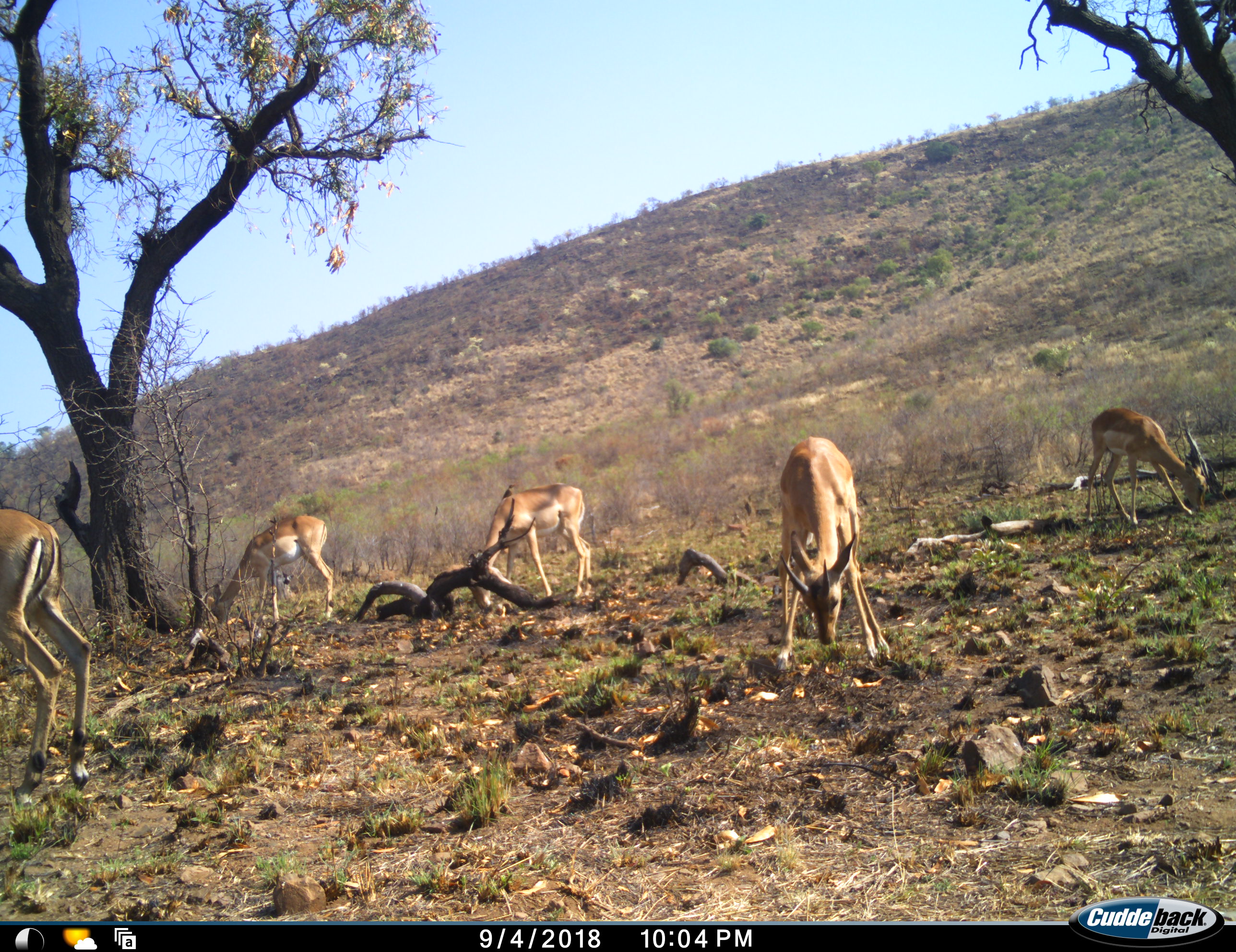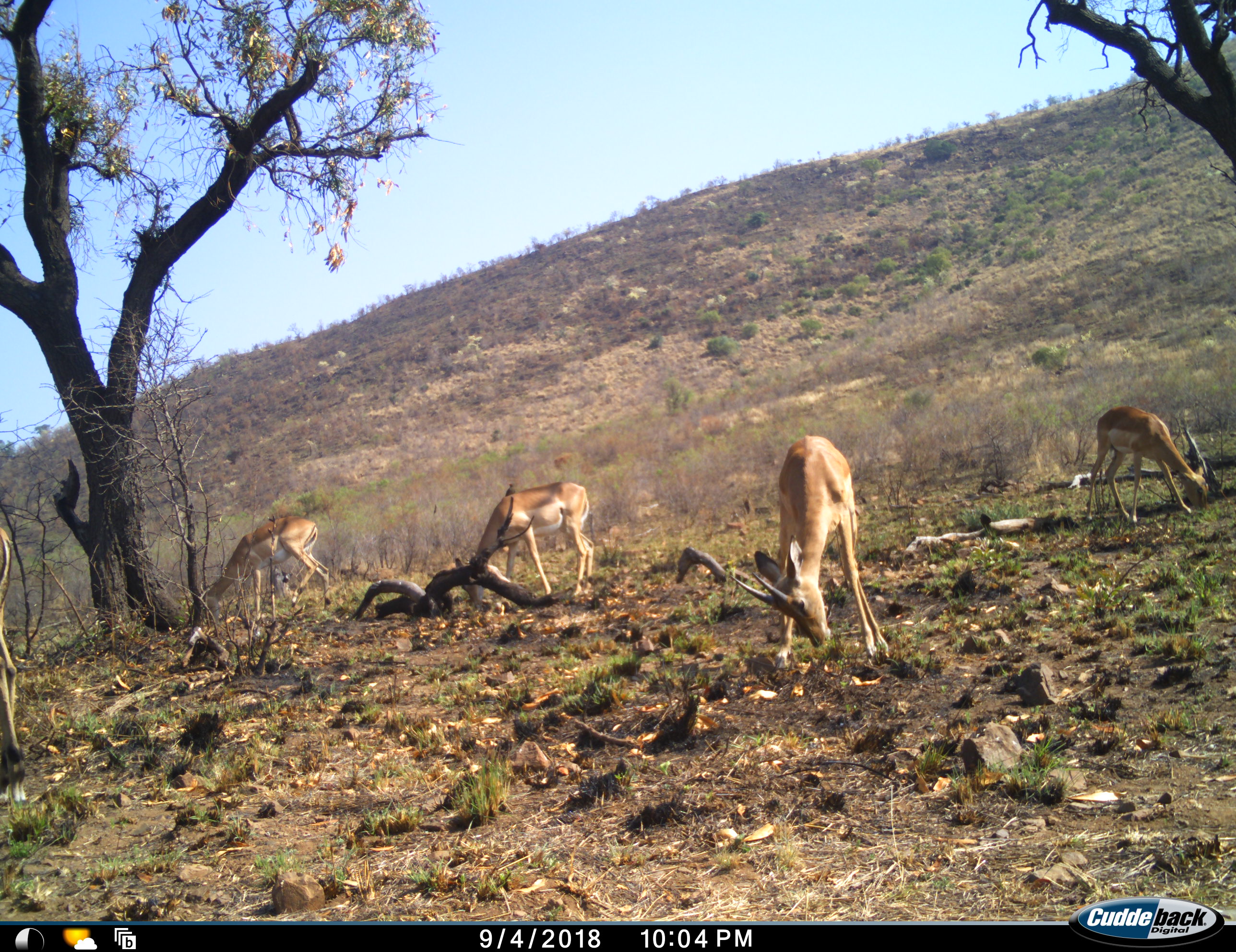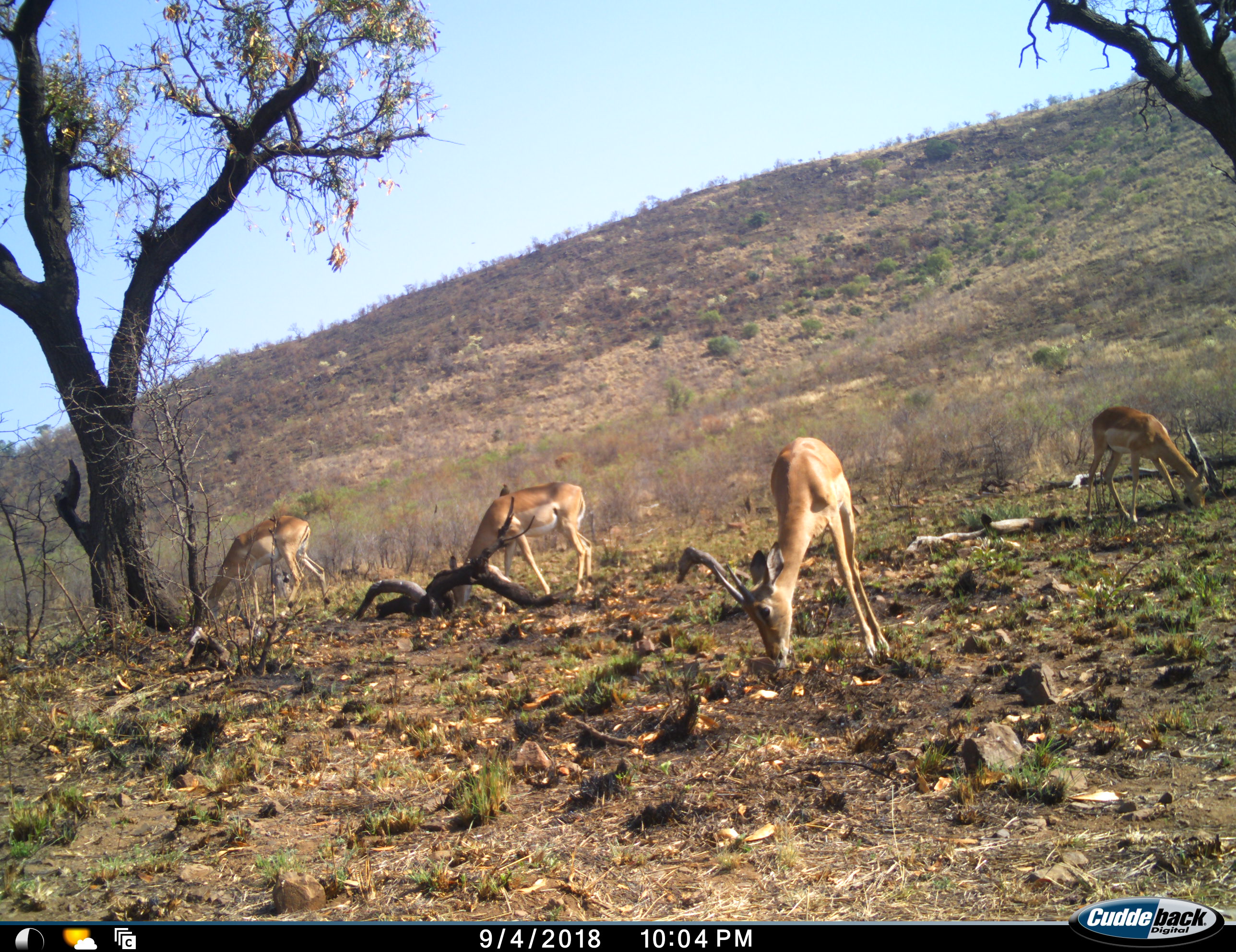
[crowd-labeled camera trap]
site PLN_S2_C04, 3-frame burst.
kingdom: Animalia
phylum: Chordata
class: Mammalia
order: Artiodactyla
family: Bovidae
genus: Aepyceros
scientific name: Aepyceros melampus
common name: impala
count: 5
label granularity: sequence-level